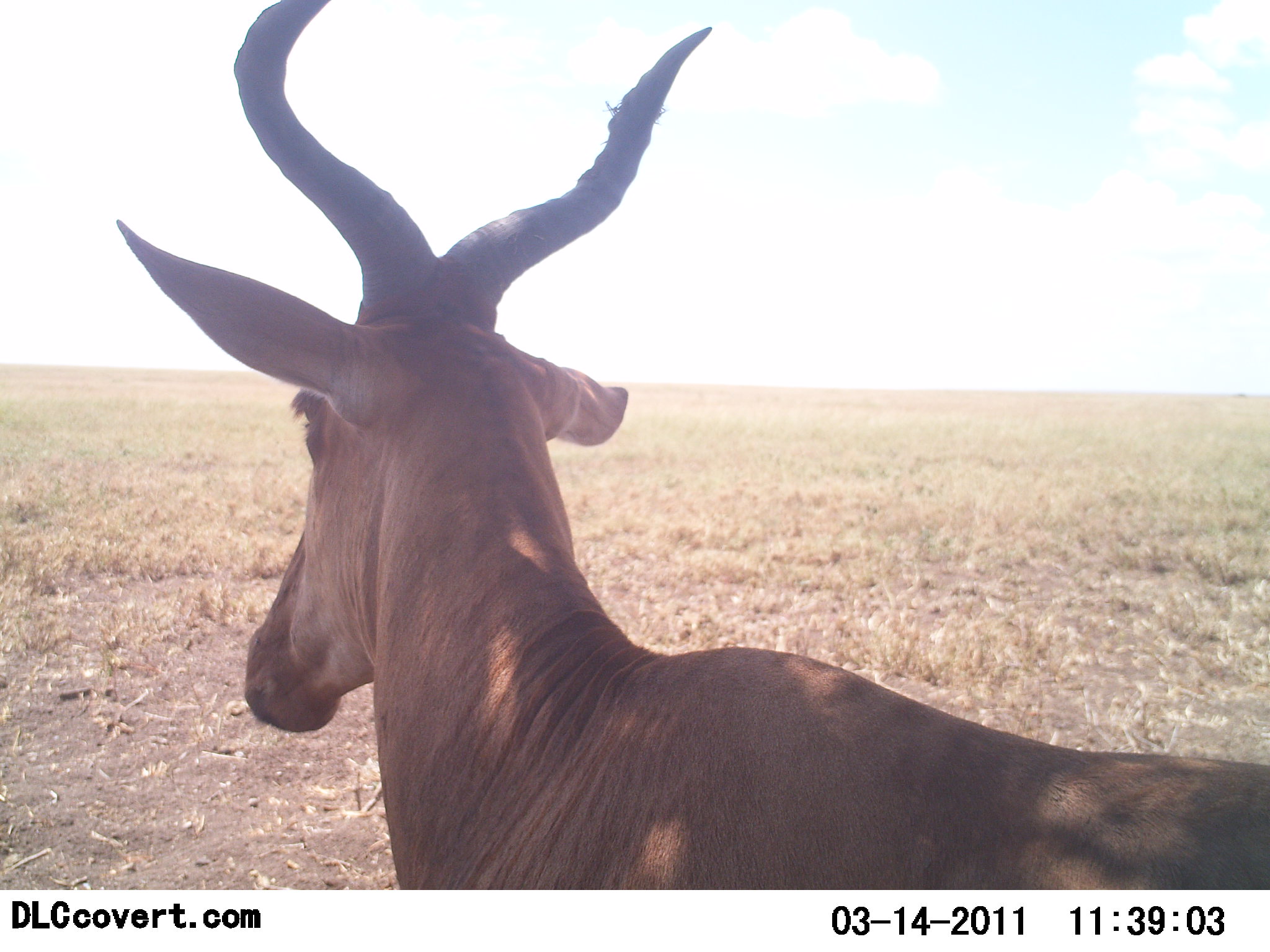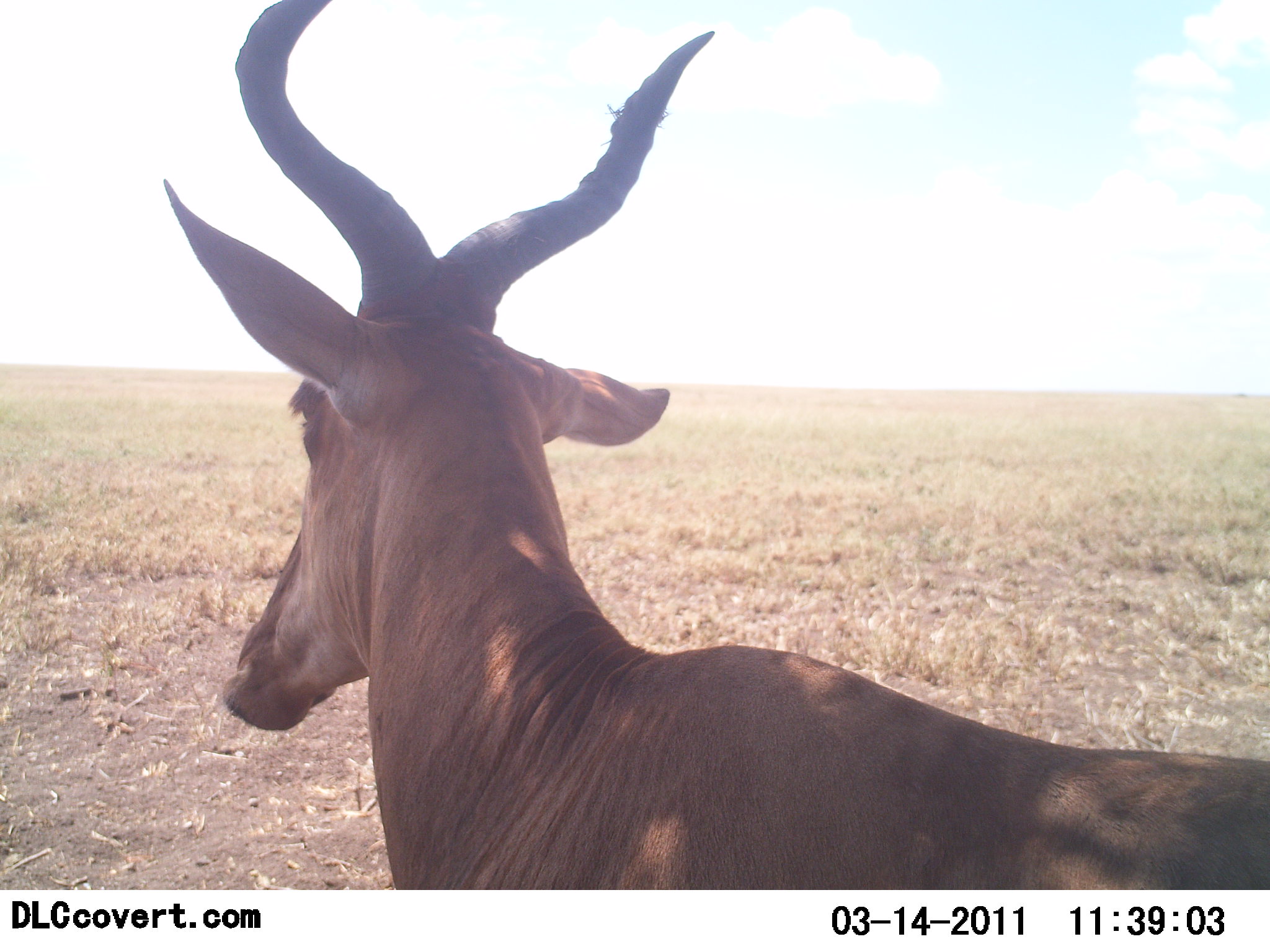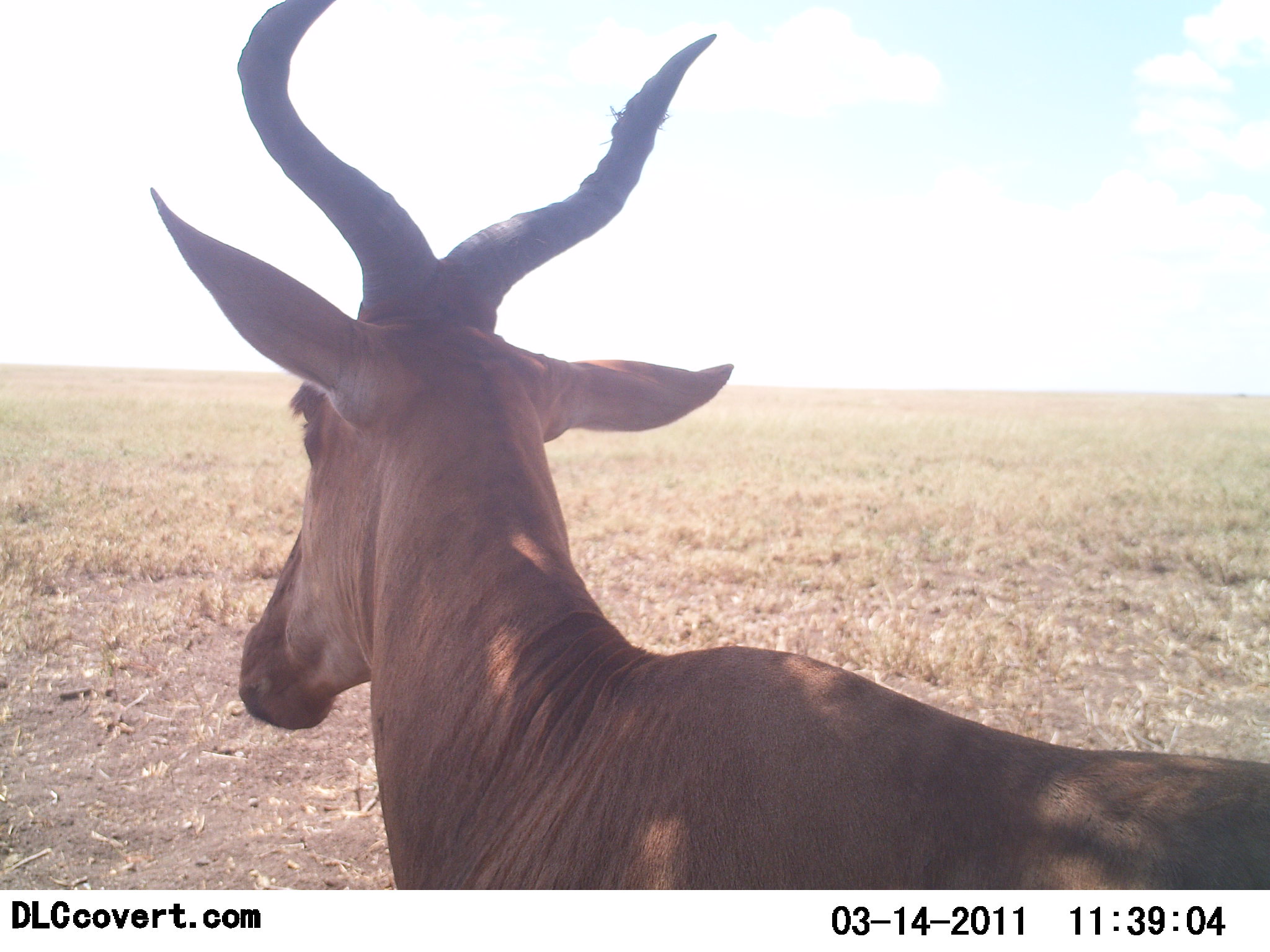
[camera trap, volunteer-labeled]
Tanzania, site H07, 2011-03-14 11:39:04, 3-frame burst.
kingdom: Animalia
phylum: Chordata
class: Mammalia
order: Artiodactyla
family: Bovidae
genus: Alcelaphus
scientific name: Alcelaphus buselaphus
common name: hartebeest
Hartebeest (Alcelaphus buselaphus), count 1. Behavior (volunteer vote fractions): standing 83%, resting 17%, moving 8%, interacting 0%. Young present (vote fraction): 0%. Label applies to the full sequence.